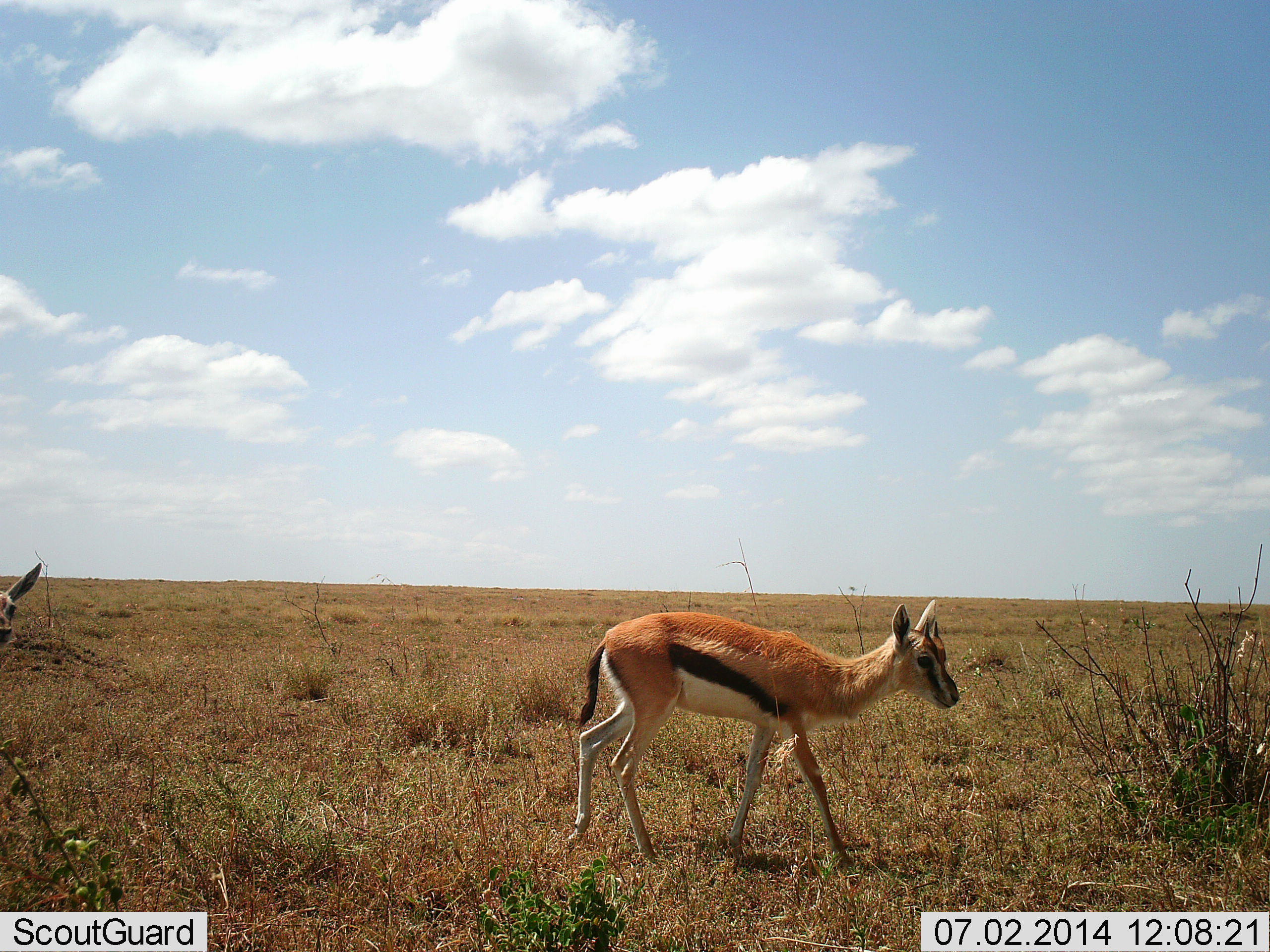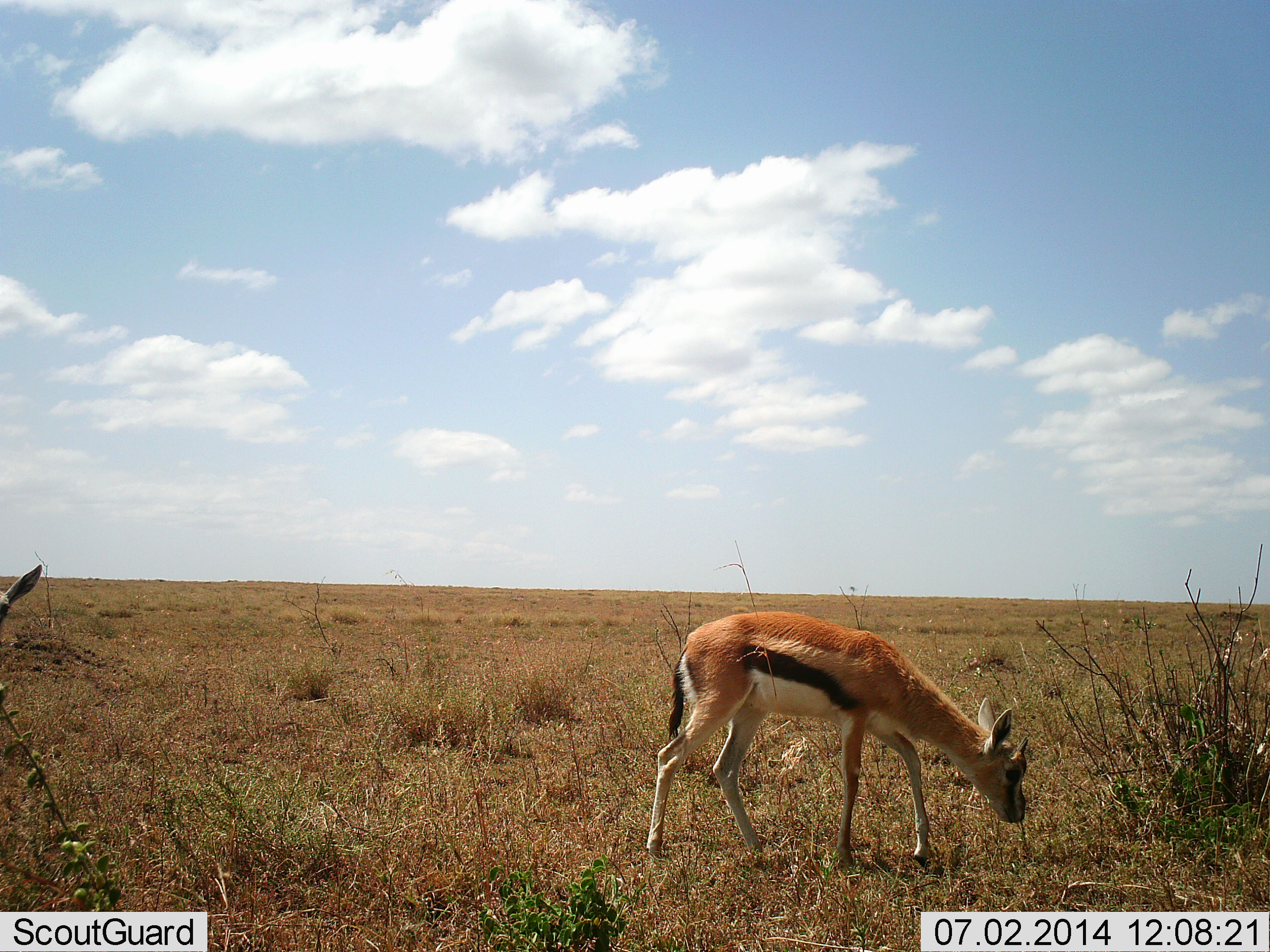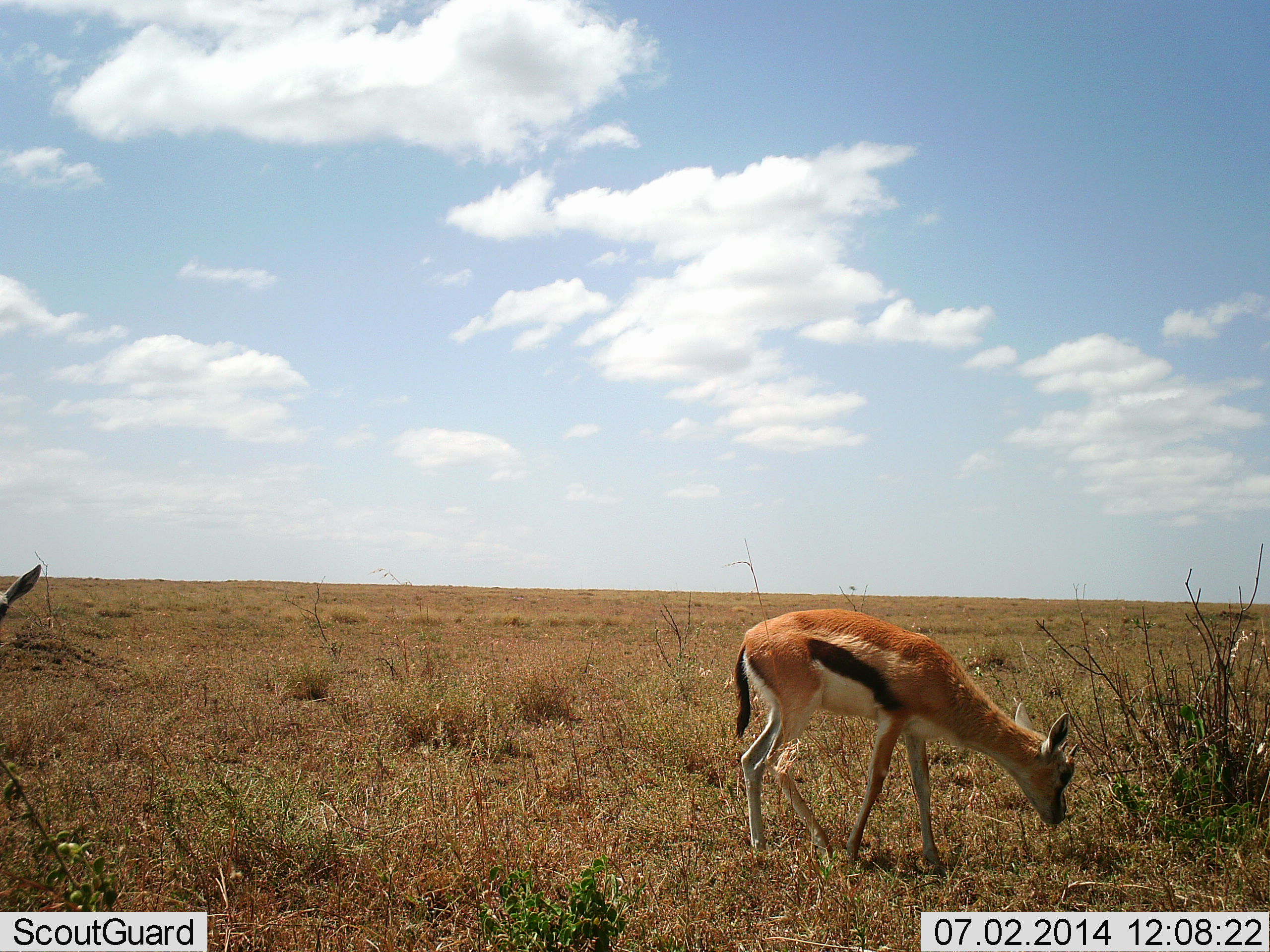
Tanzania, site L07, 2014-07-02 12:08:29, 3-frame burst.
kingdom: Animalia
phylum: Chordata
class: Mammalia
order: Artiodactyla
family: Bovidae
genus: Eudorcas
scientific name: Eudorcas thomsonii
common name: thomson's gazelle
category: gazellethomsons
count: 2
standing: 50%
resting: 0%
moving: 40%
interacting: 0%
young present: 0%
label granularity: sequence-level